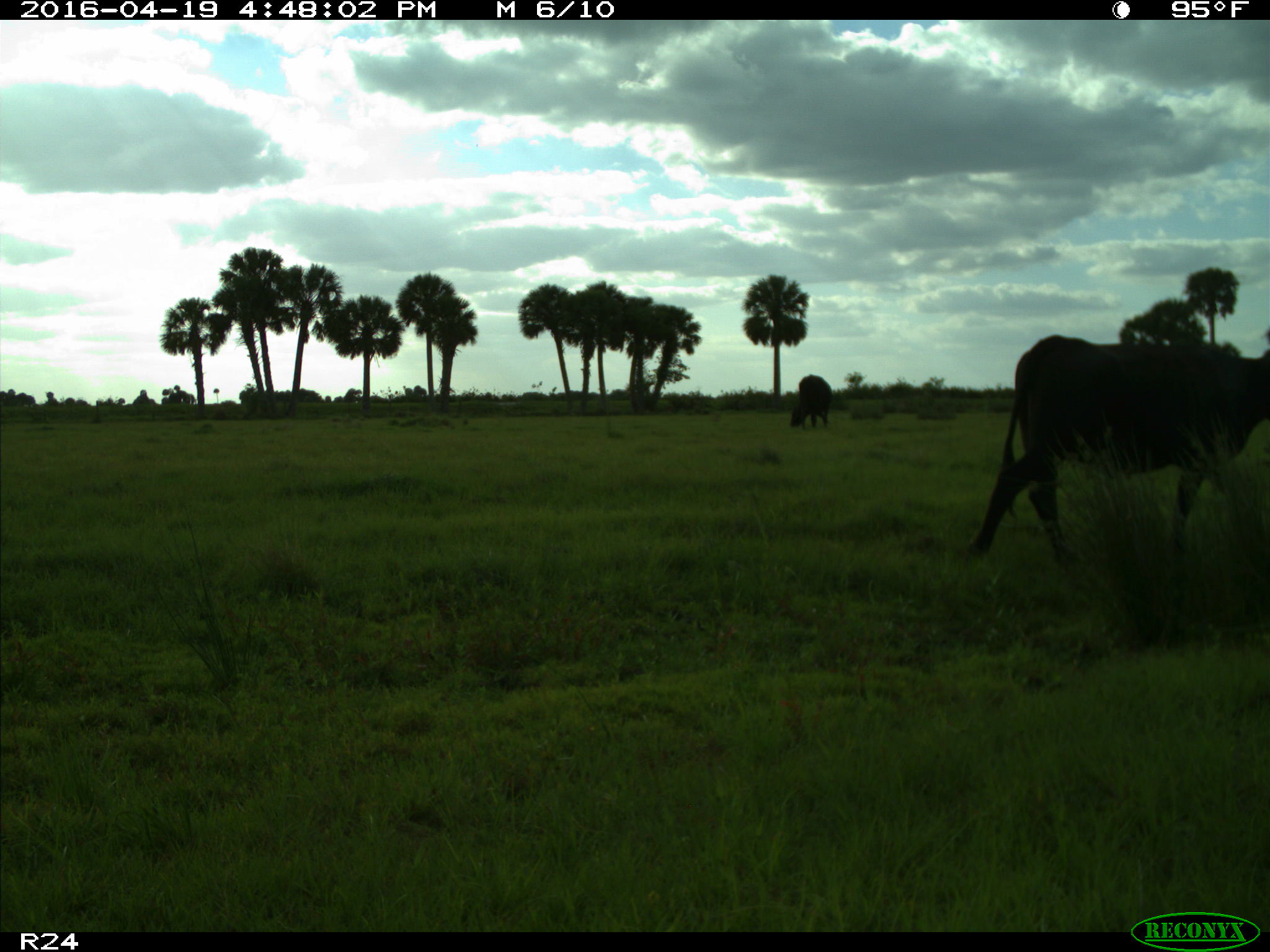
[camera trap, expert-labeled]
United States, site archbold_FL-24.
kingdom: Animalia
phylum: Chordata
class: Mammalia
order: Artiodactyla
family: Bovidae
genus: Bos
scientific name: Bos taurus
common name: domestic cow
Bos taurus (domestic cow).